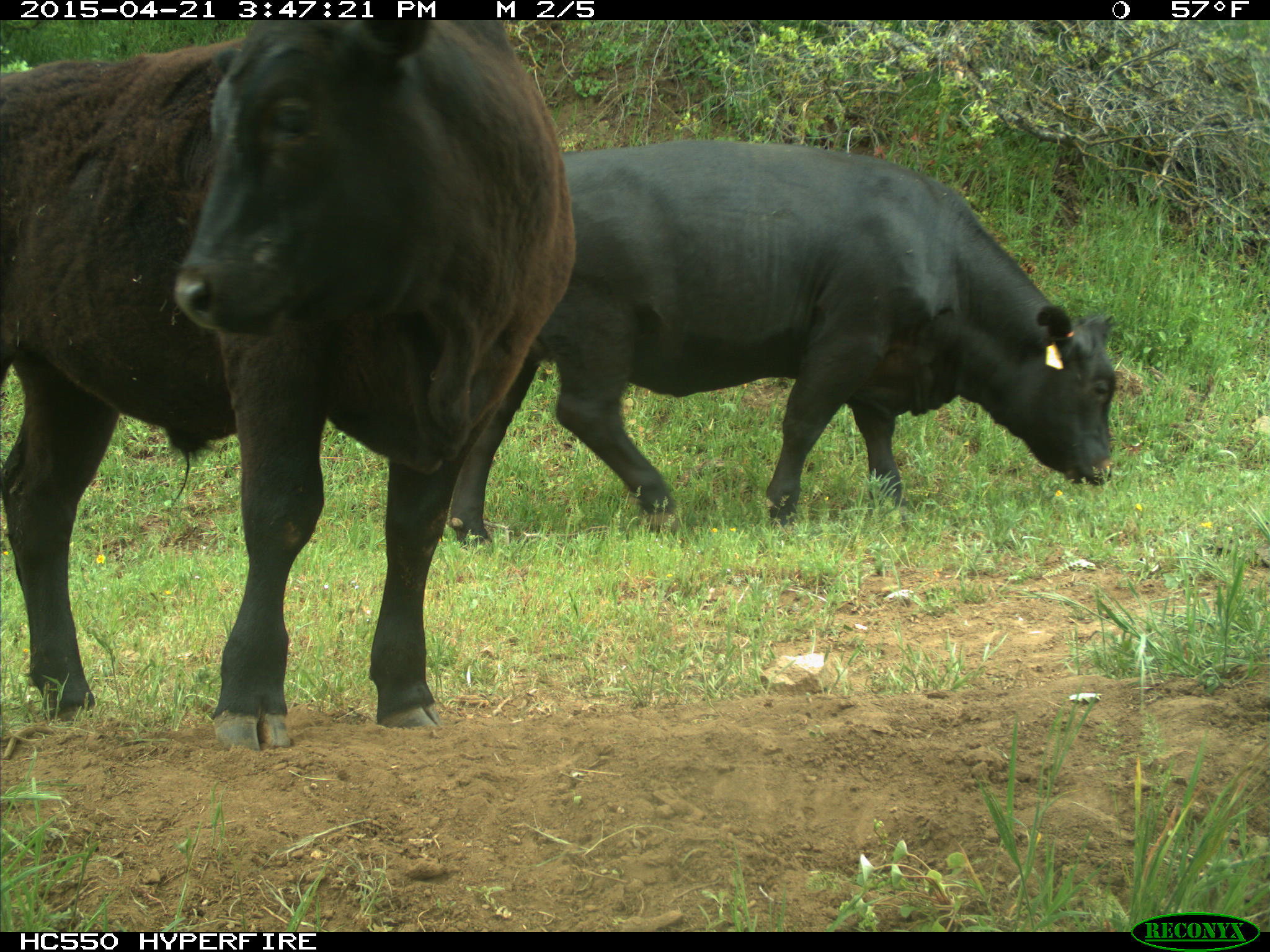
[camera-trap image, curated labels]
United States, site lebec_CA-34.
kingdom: Animalia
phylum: Chordata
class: Mammalia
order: Artiodactyla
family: Bovidae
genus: Bos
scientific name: Bos taurus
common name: domestic cow